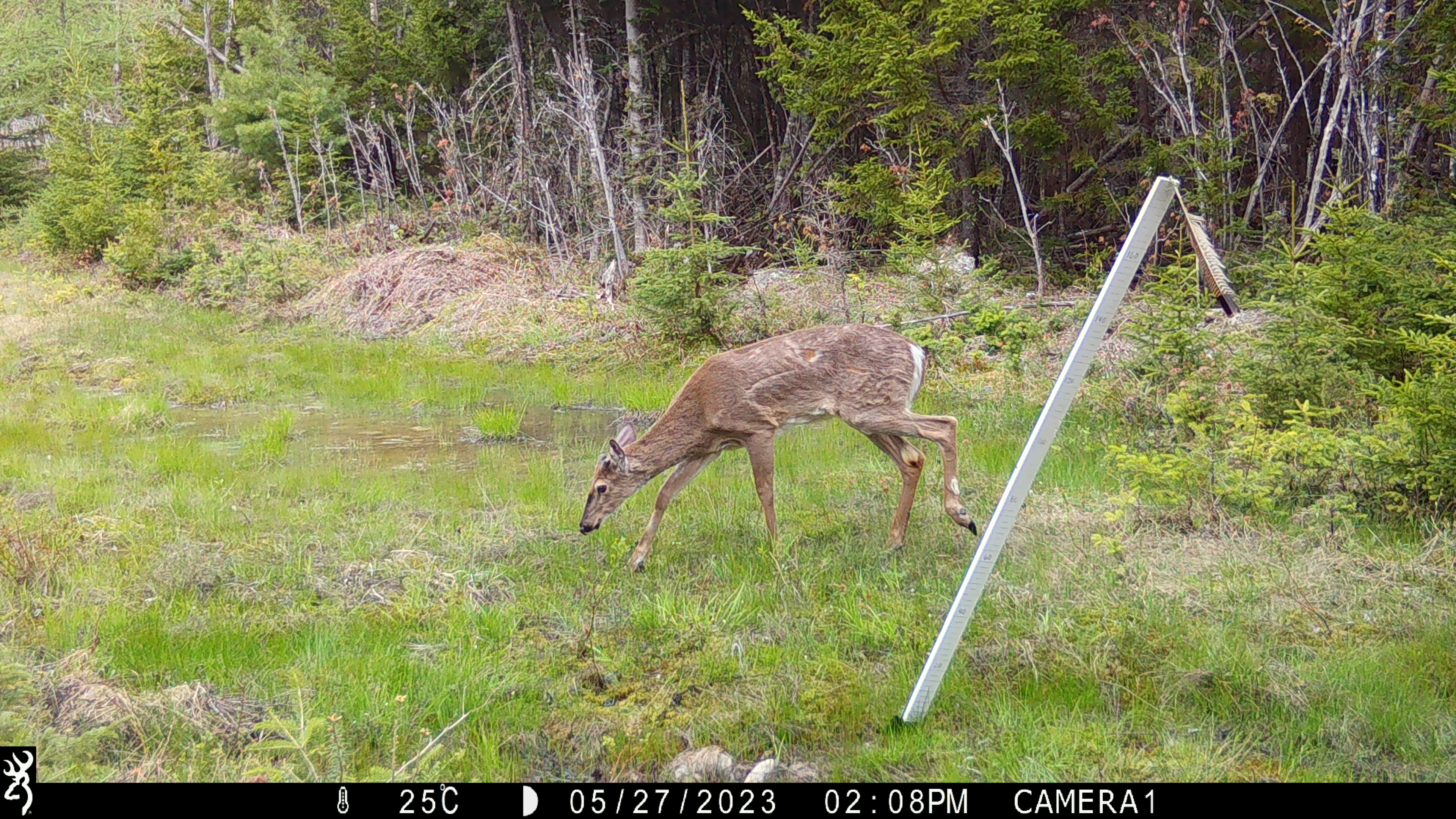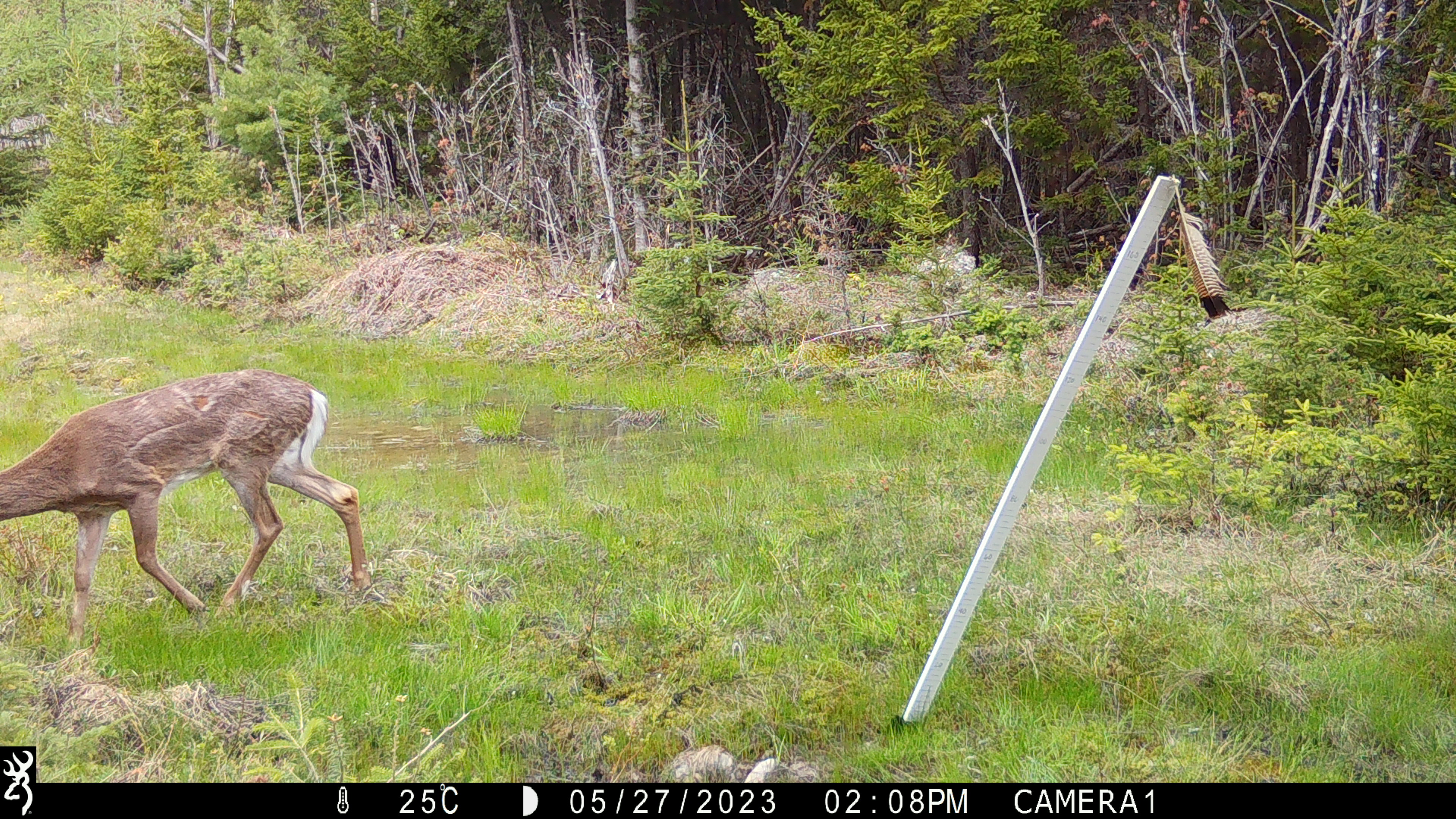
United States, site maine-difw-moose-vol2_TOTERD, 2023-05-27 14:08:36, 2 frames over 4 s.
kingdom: Animalia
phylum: Chordata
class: Mammalia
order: Artiodactyla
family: Cervidae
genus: Odocoileus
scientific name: Odocoileus virginianus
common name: white-tailed deer